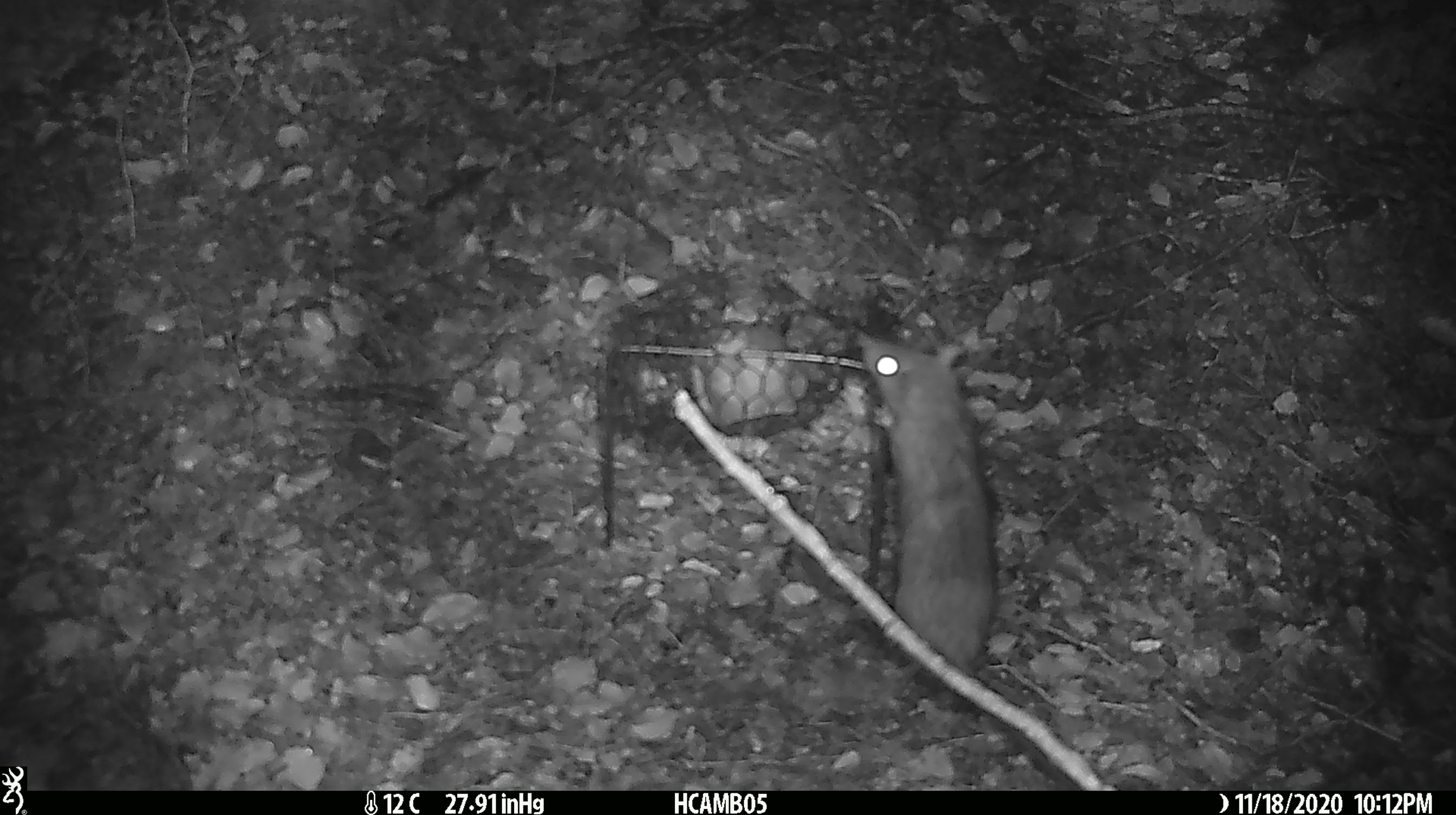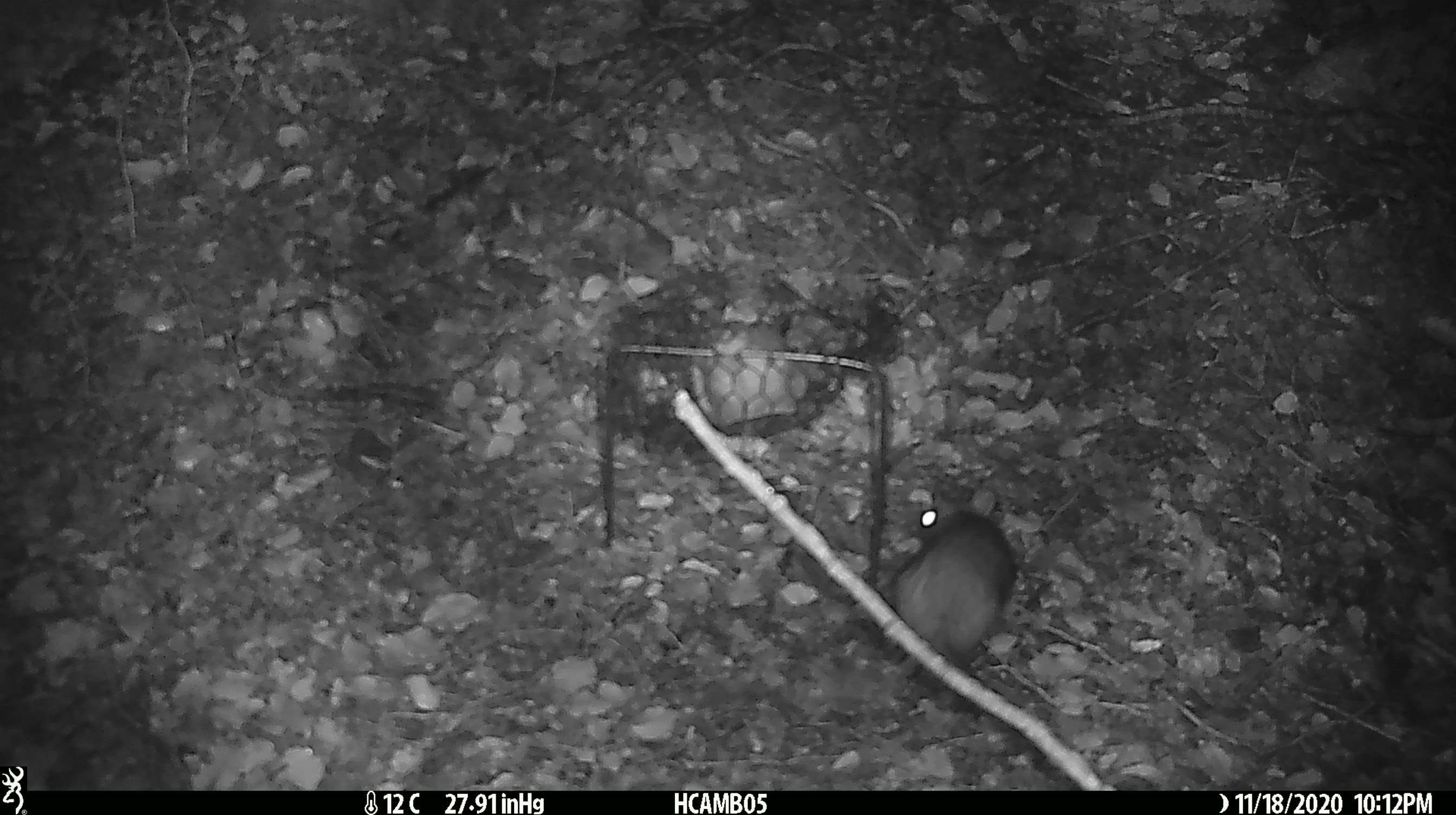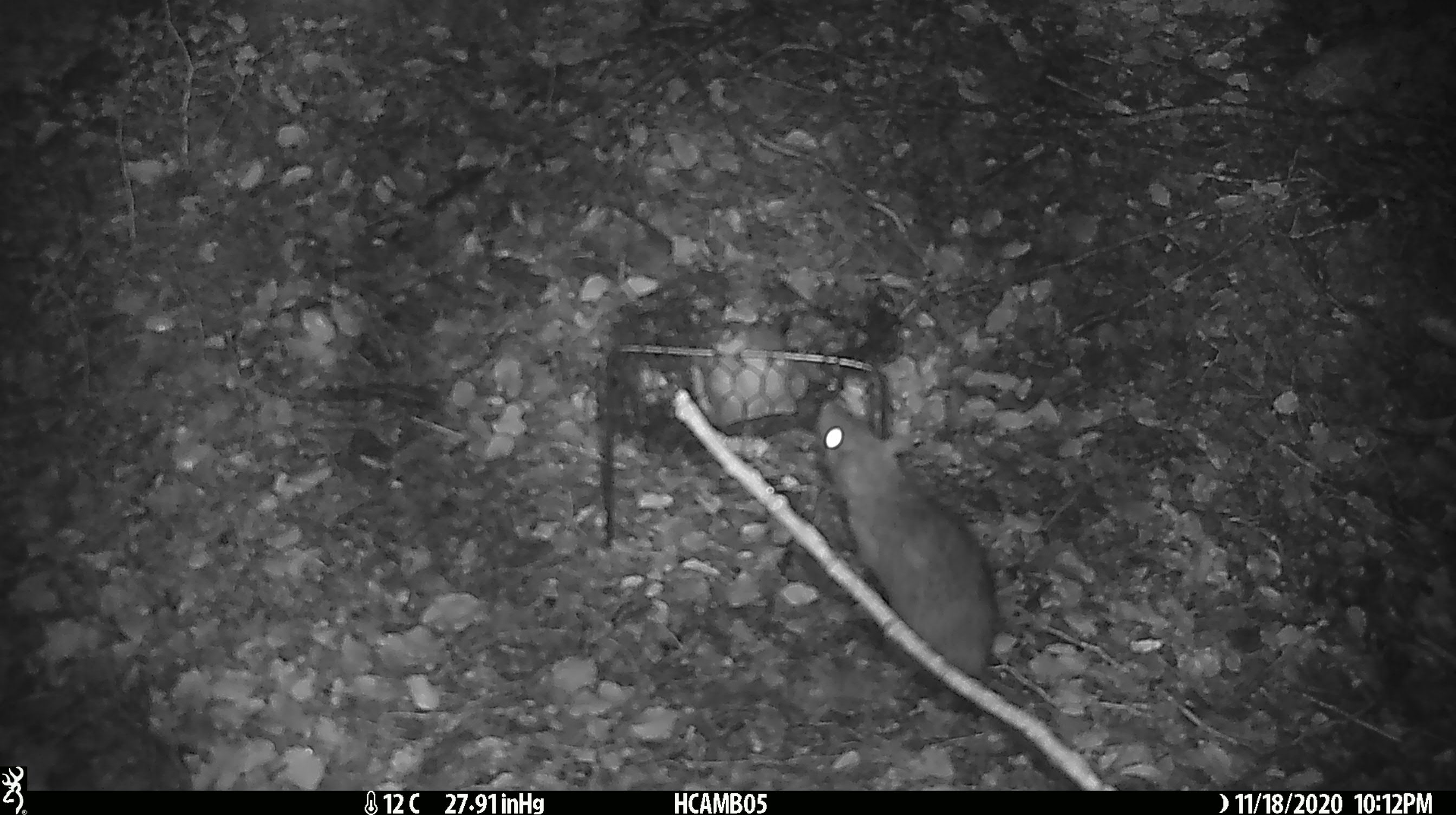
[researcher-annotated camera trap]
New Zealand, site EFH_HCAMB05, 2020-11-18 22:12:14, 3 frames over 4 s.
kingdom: Animalia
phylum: Chordata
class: Mammalia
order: Rodentia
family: Muridae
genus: Rattus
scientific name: Rattus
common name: rat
Rat (Rattus).